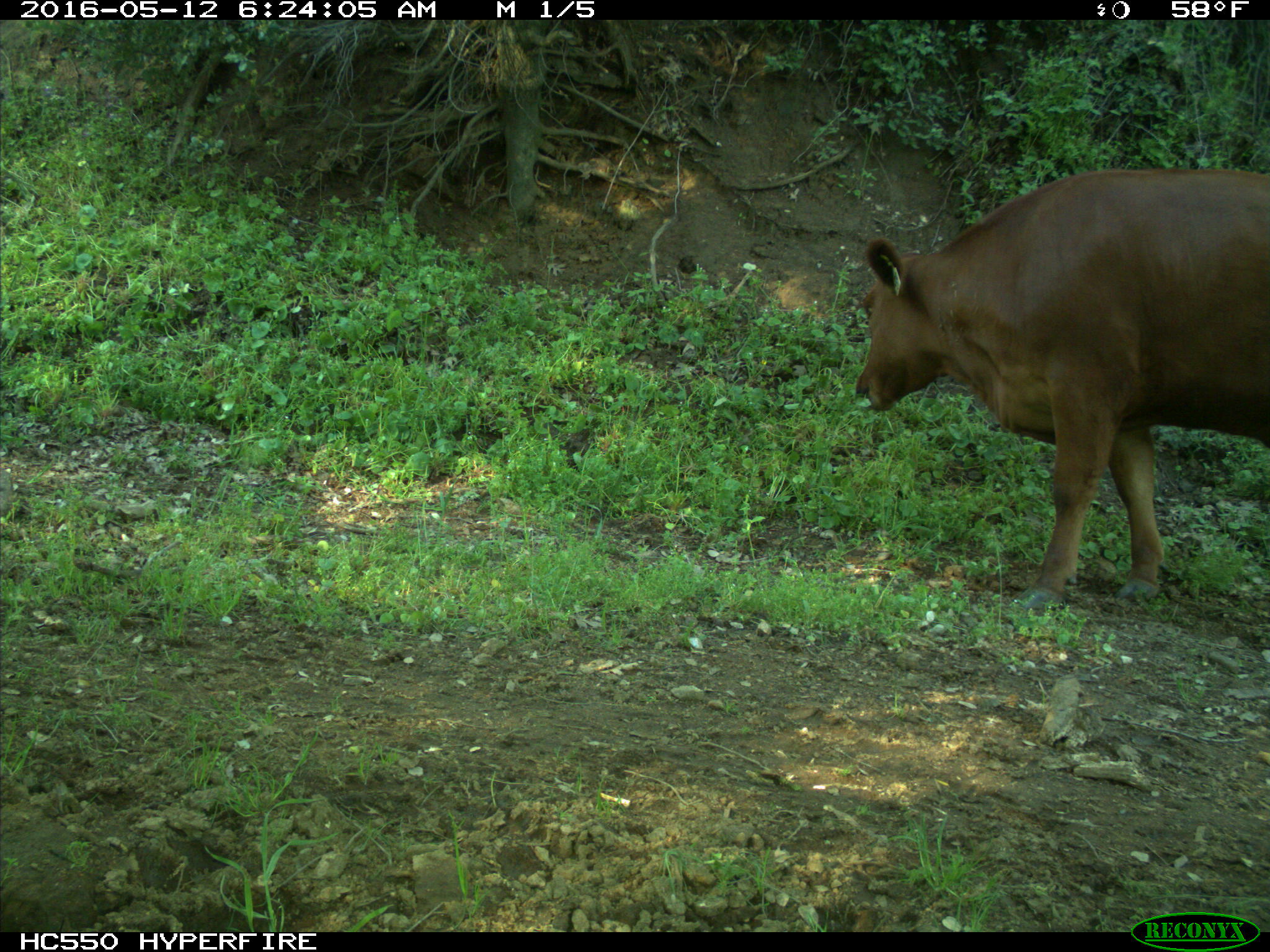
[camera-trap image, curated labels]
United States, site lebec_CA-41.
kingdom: Animalia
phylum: Chordata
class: Mammalia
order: Artiodactyla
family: Bovidae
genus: Bos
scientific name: Bos taurus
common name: domestic cow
Bos taurus (domestic cow).